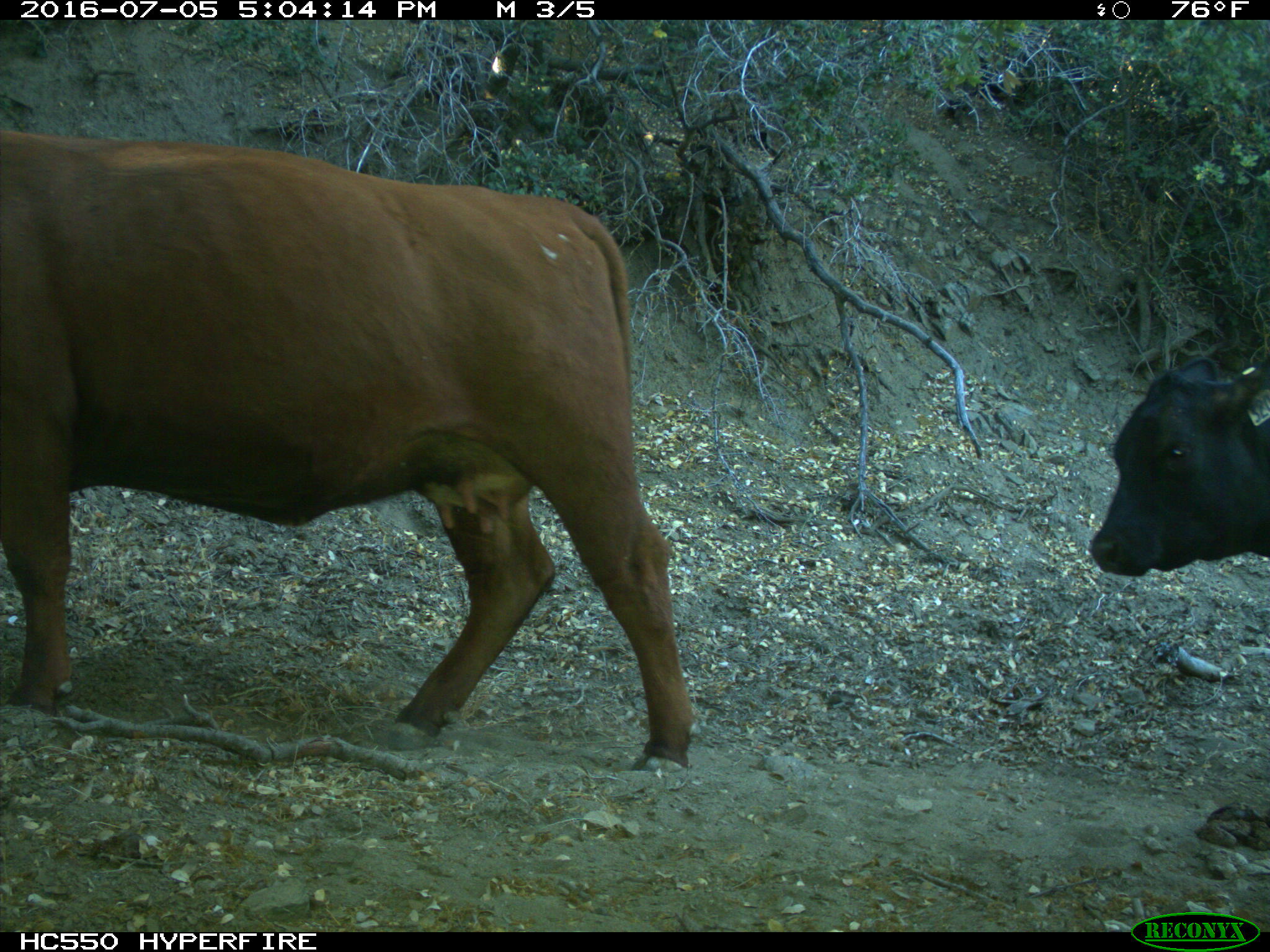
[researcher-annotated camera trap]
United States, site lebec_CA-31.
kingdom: Animalia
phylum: Chordata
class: Mammalia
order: Artiodactyla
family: Bovidae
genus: Bos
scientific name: Bos taurus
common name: domestic cow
Bos taurus (domestic cow).